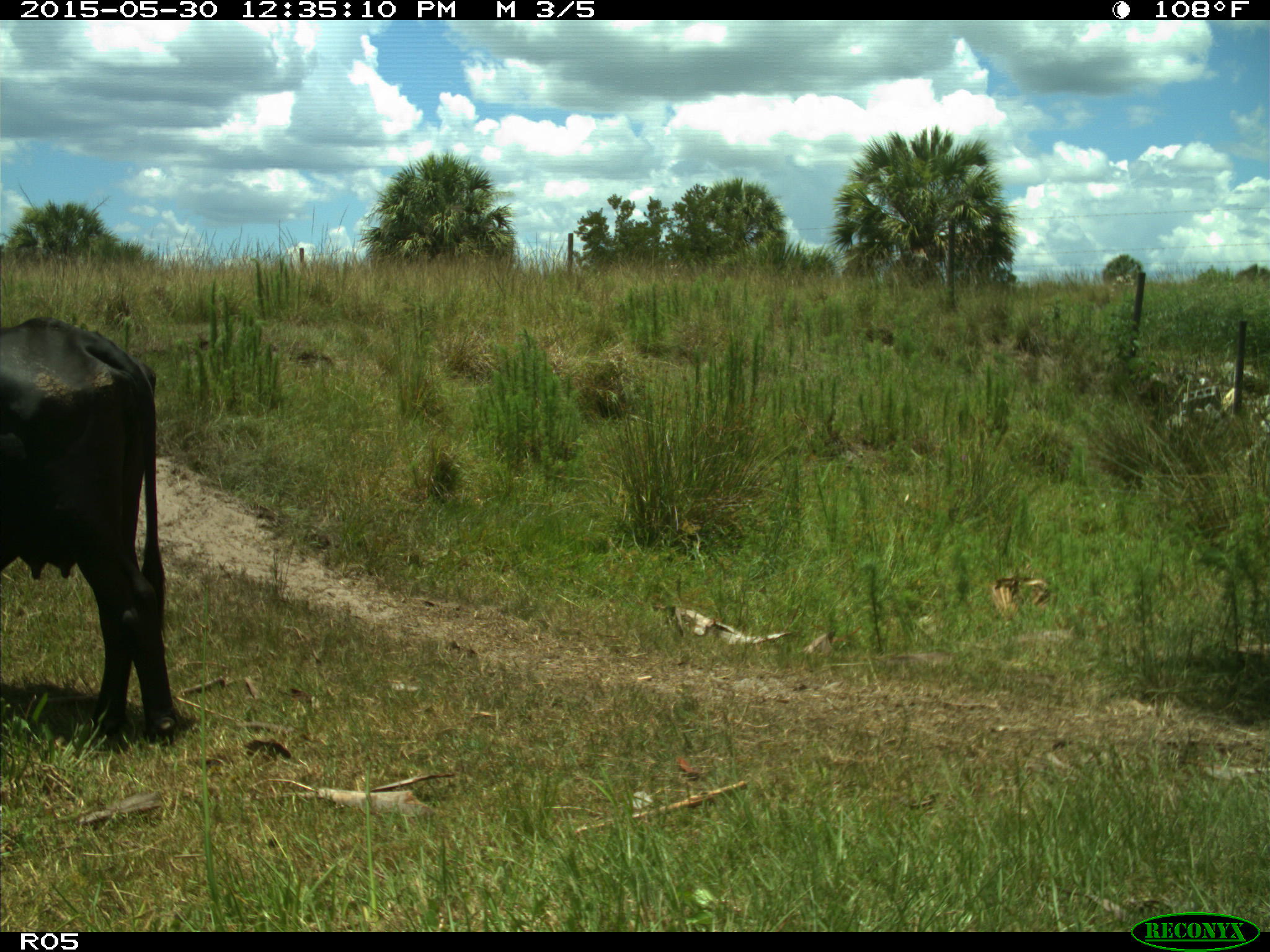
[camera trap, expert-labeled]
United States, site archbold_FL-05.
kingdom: Animalia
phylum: Chordata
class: Mammalia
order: Artiodactyla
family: Bovidae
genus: Bos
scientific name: Bos taurus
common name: domestic cow